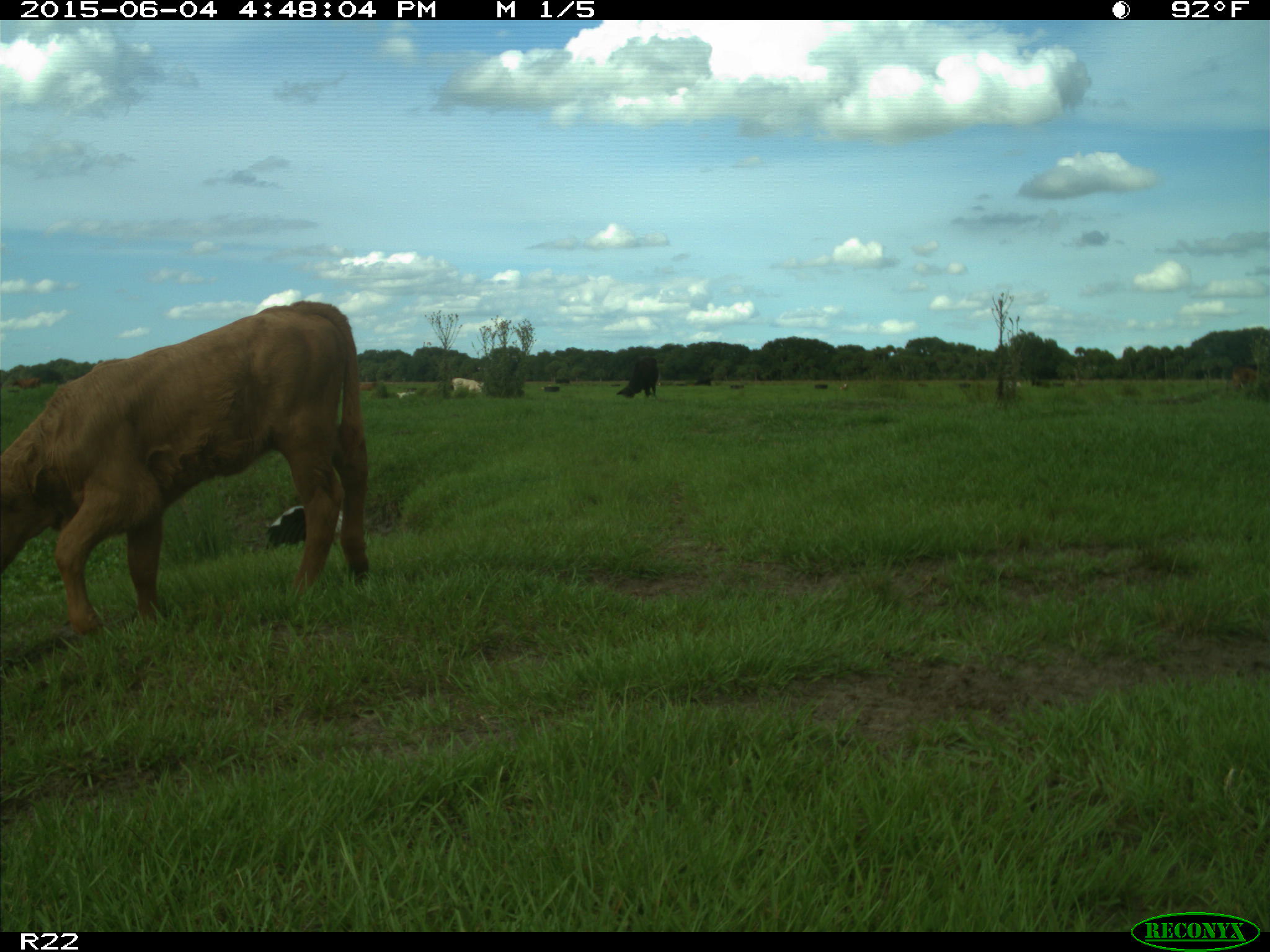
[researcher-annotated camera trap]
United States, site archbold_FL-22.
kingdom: Animalia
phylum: Chordata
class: Mammalia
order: Artiodactyla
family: Bovidae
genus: Bos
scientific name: Bos taurus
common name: domestic cow